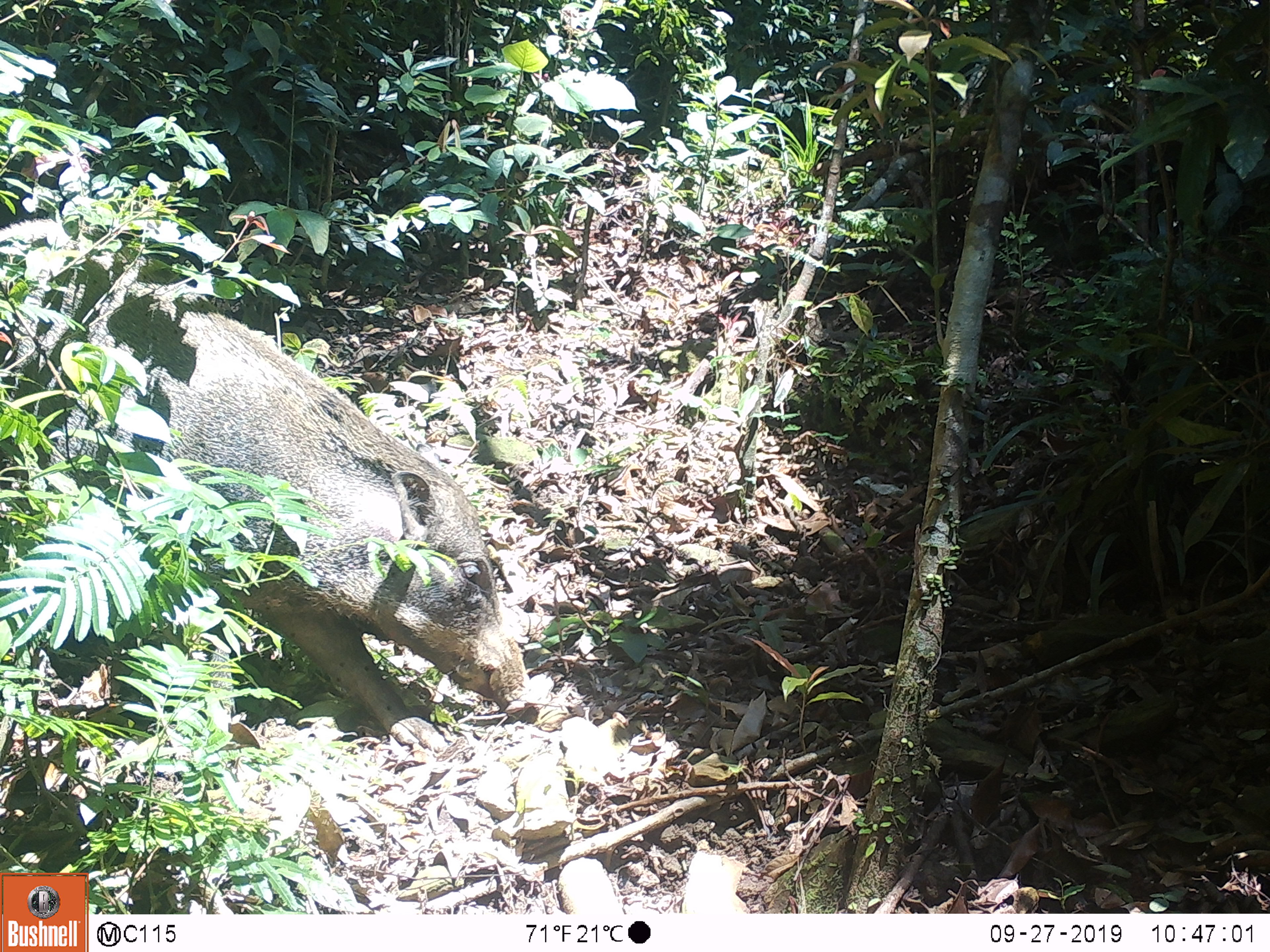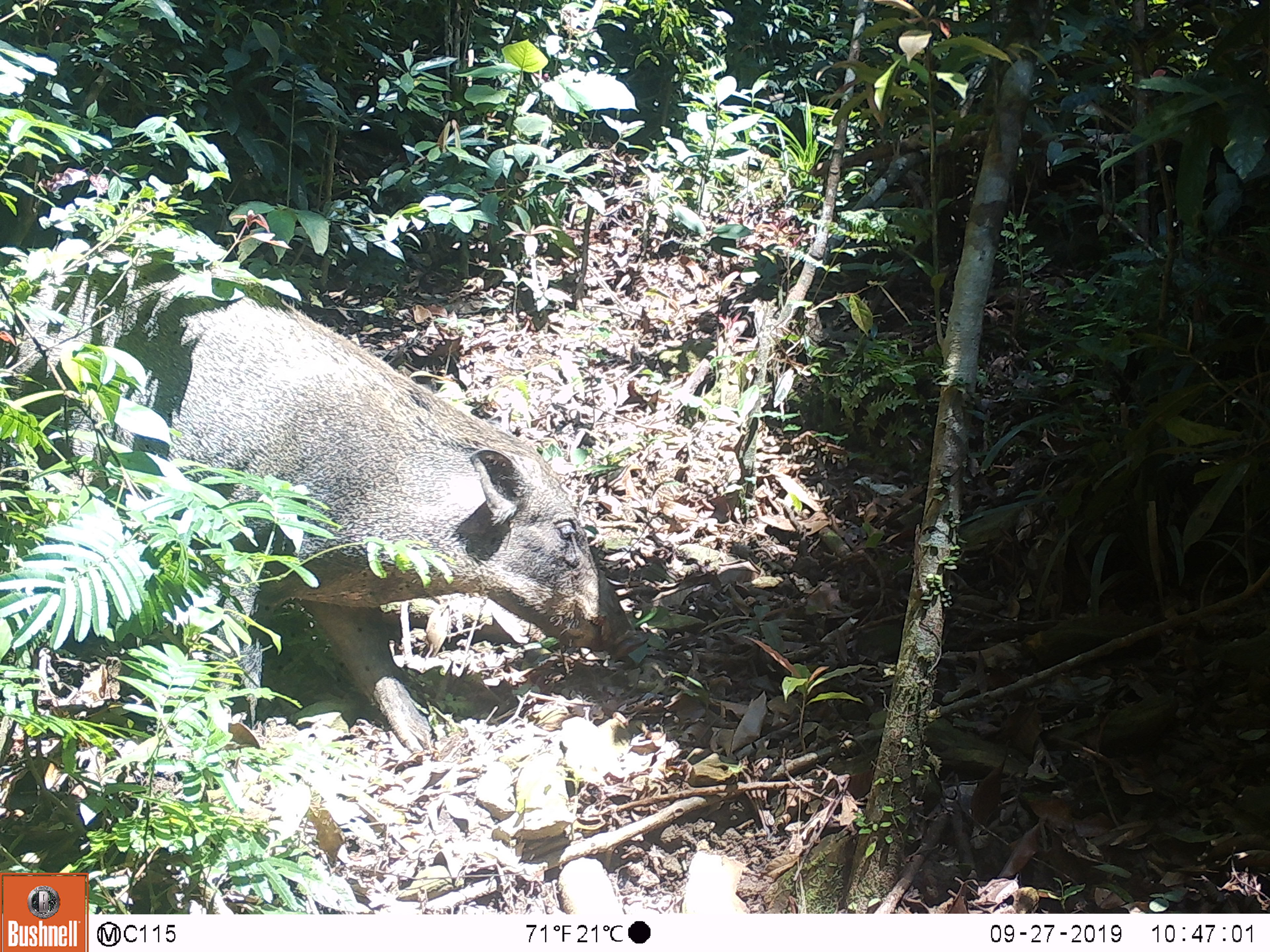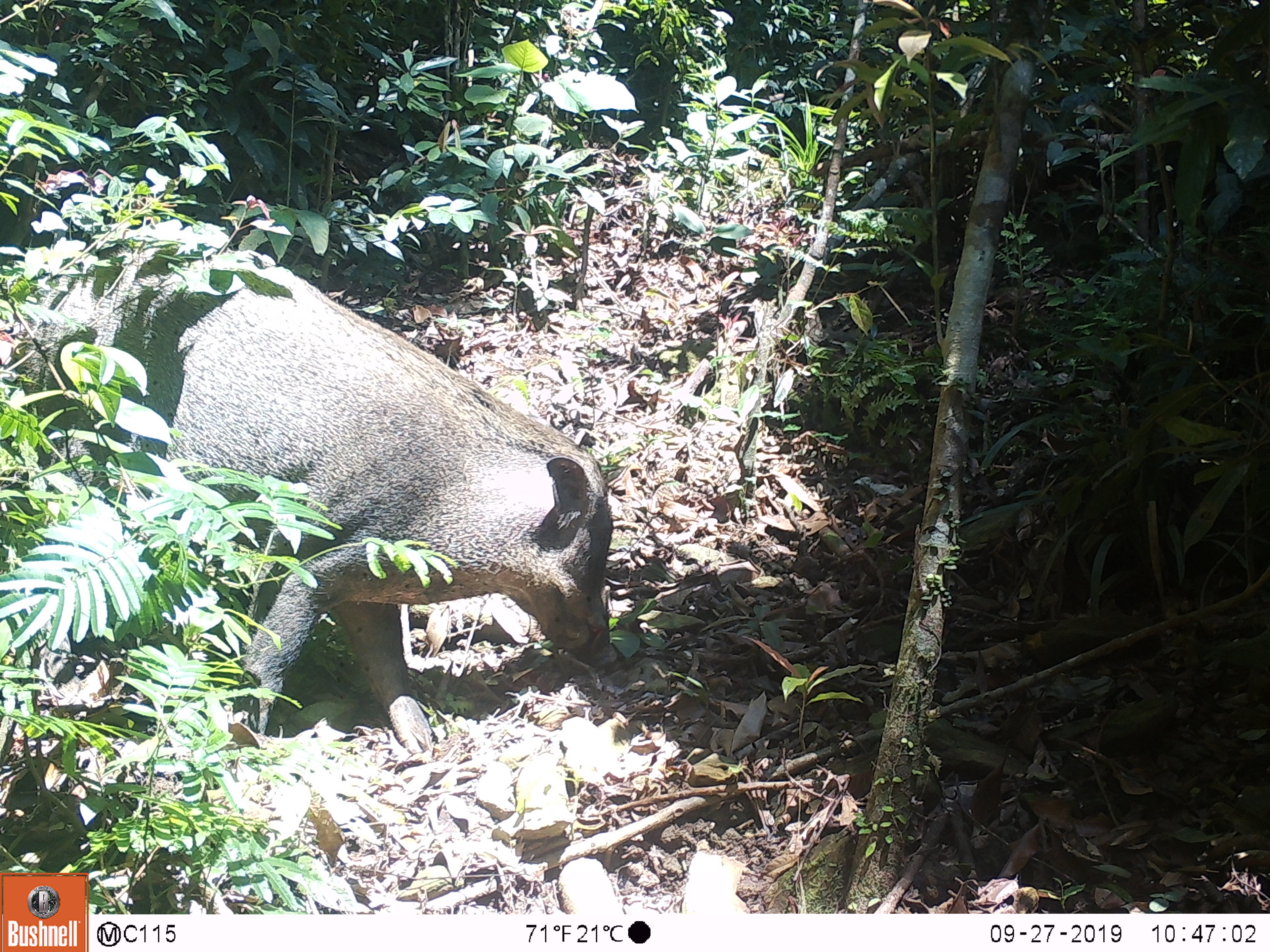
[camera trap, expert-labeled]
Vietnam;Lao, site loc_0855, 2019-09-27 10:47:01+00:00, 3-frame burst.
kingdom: Animalia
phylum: Chordata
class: Mammalia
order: Artiodactyla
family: Suidae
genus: Sus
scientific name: Sus scrofa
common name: eurasian wild pig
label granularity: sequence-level